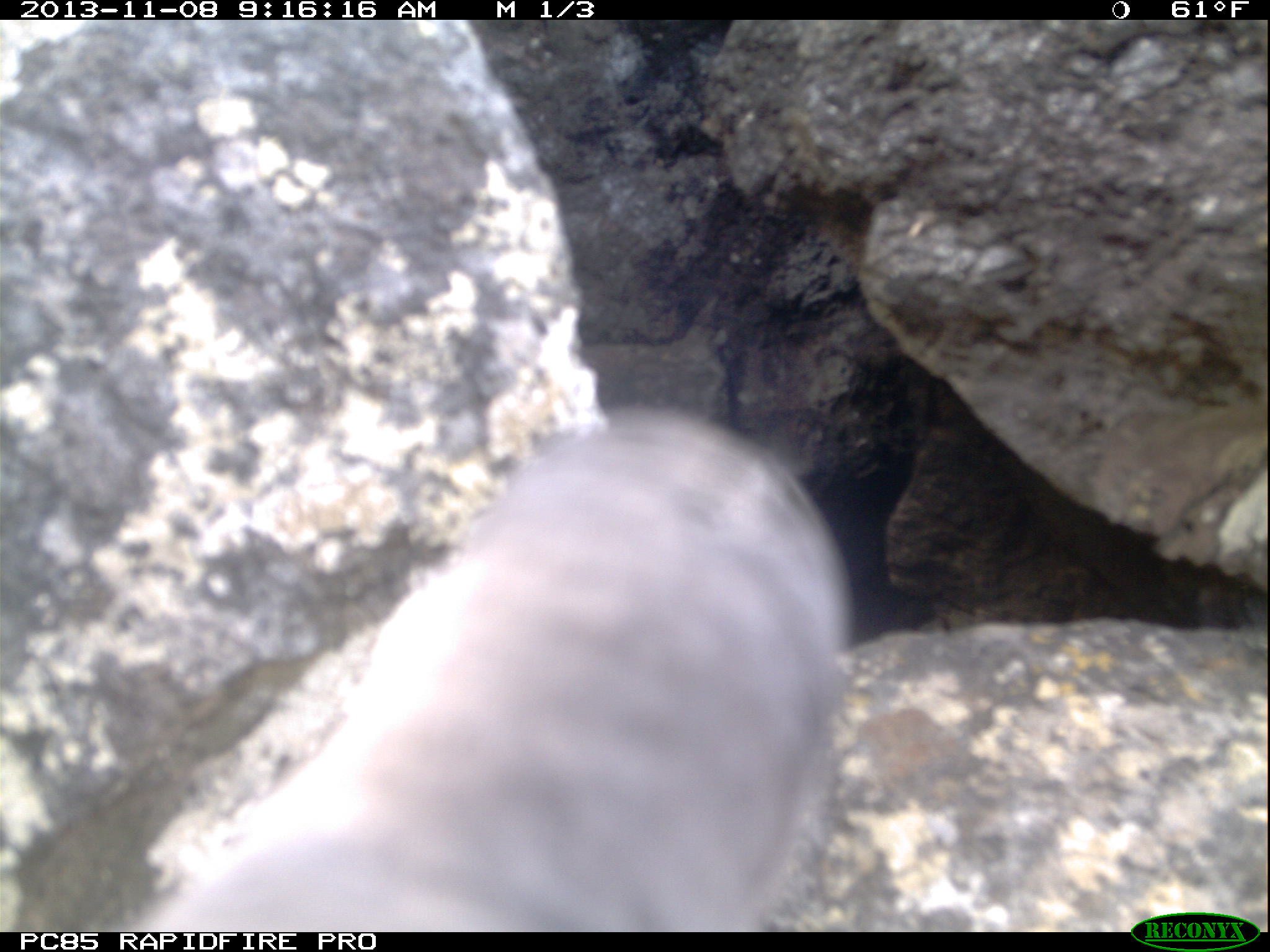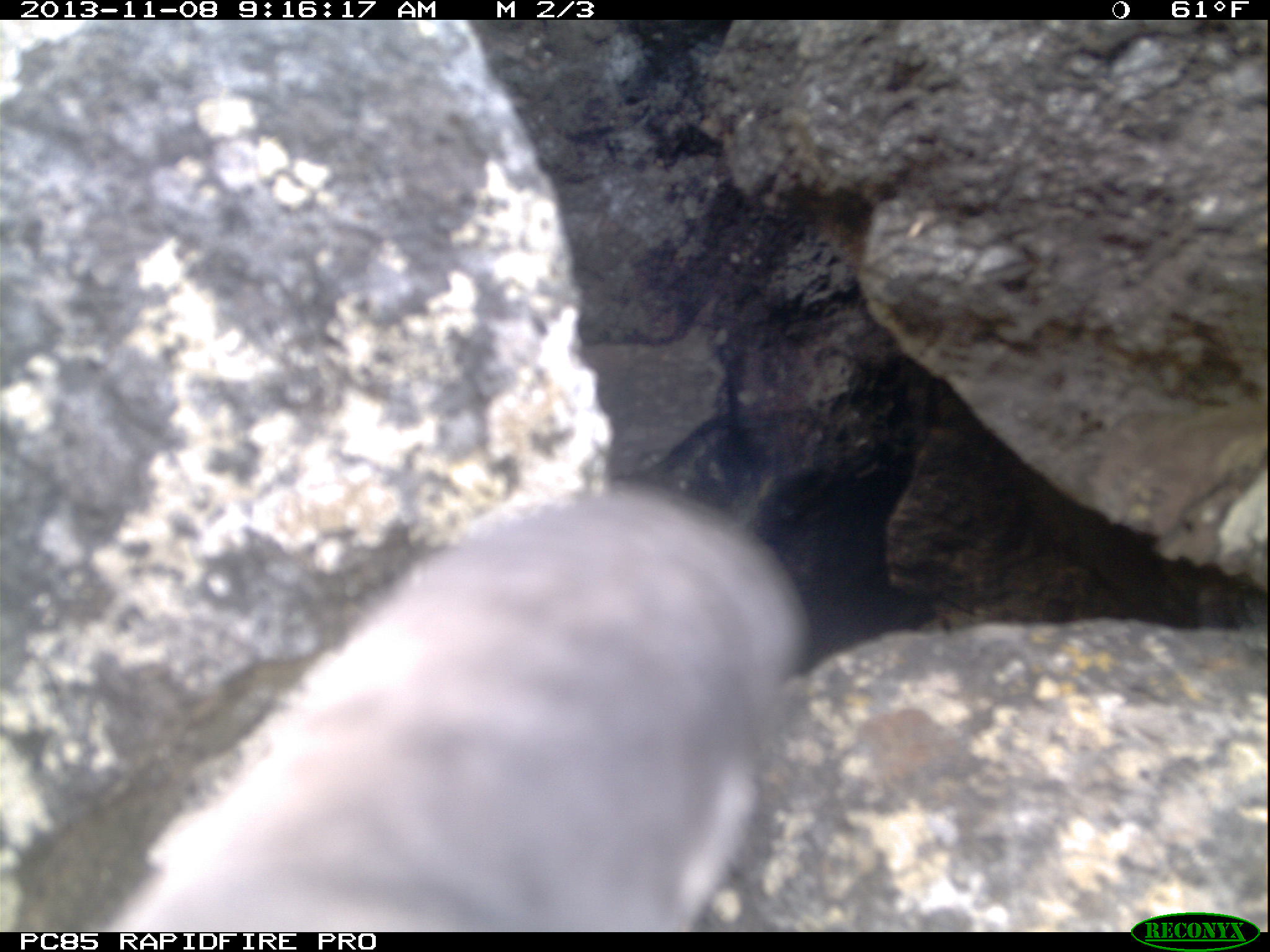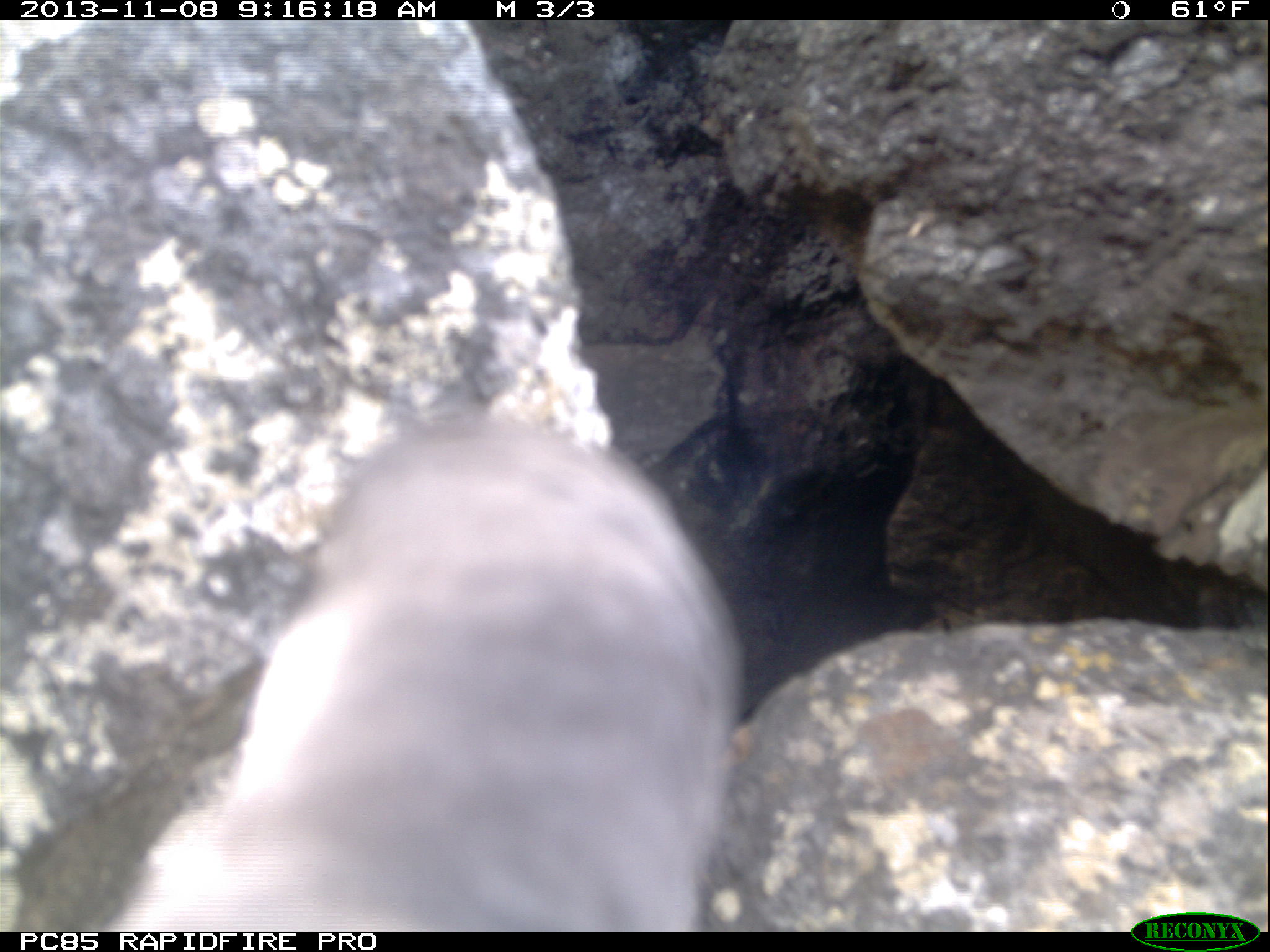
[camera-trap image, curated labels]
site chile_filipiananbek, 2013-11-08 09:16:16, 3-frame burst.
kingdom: Animalia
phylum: Chordata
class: Aves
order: Procellariiformes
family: Procellariidae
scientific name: Procellariidae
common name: petrel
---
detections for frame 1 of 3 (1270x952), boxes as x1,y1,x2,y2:
petrel: 135,399,856,931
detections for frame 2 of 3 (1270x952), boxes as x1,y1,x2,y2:
petrel: 84,484,809,930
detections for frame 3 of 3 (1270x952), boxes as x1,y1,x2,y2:
petrel: 84,413,750,930